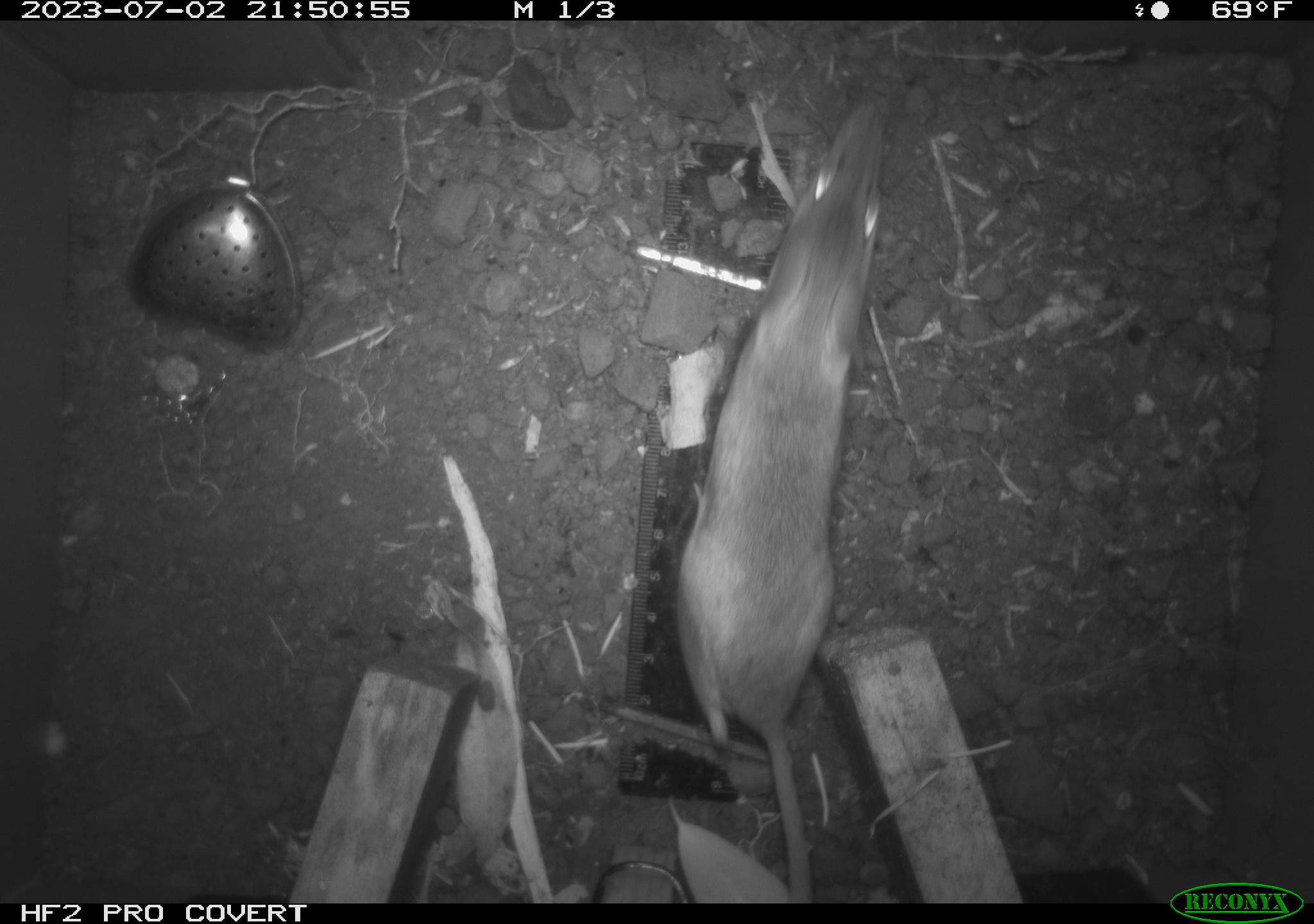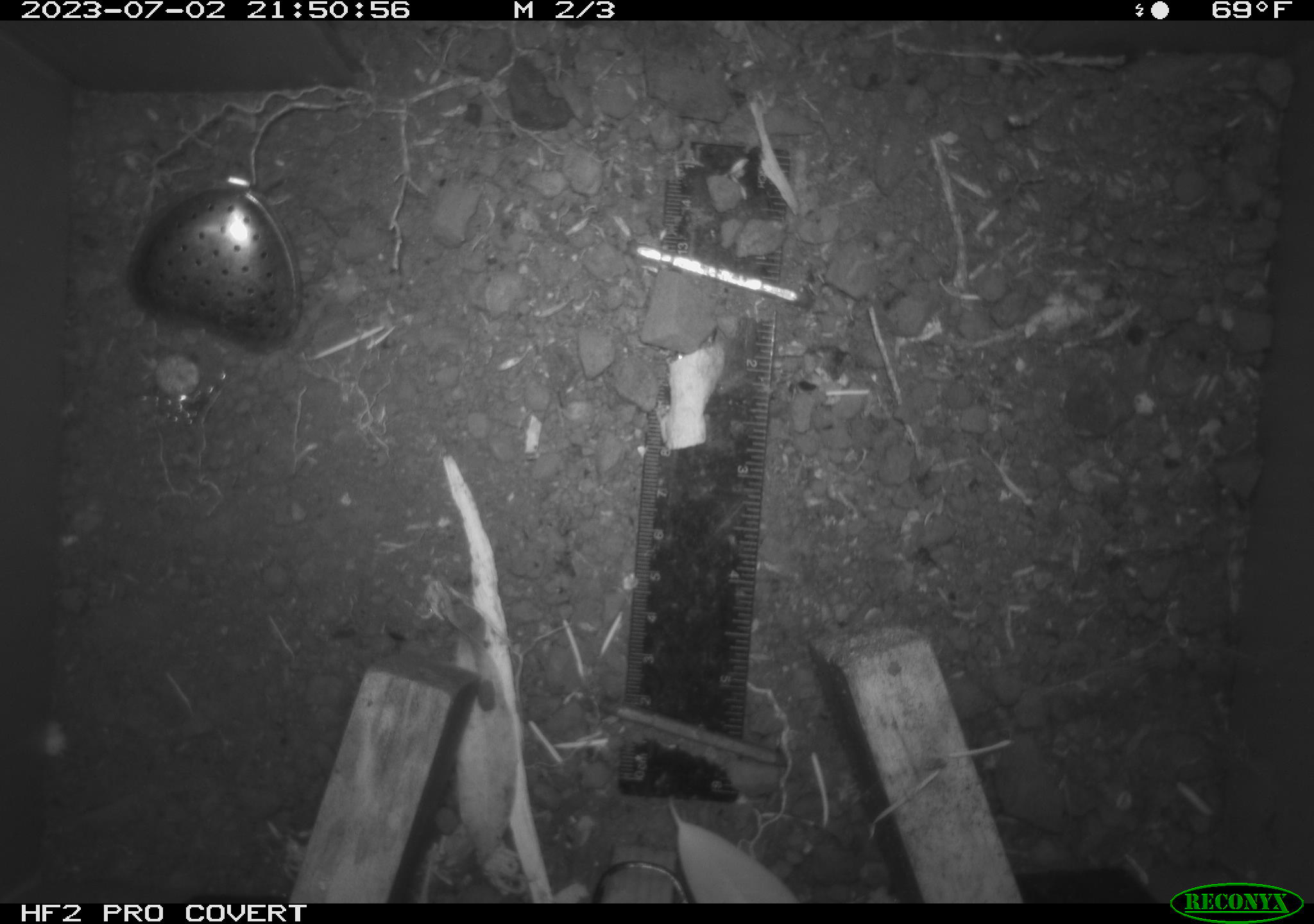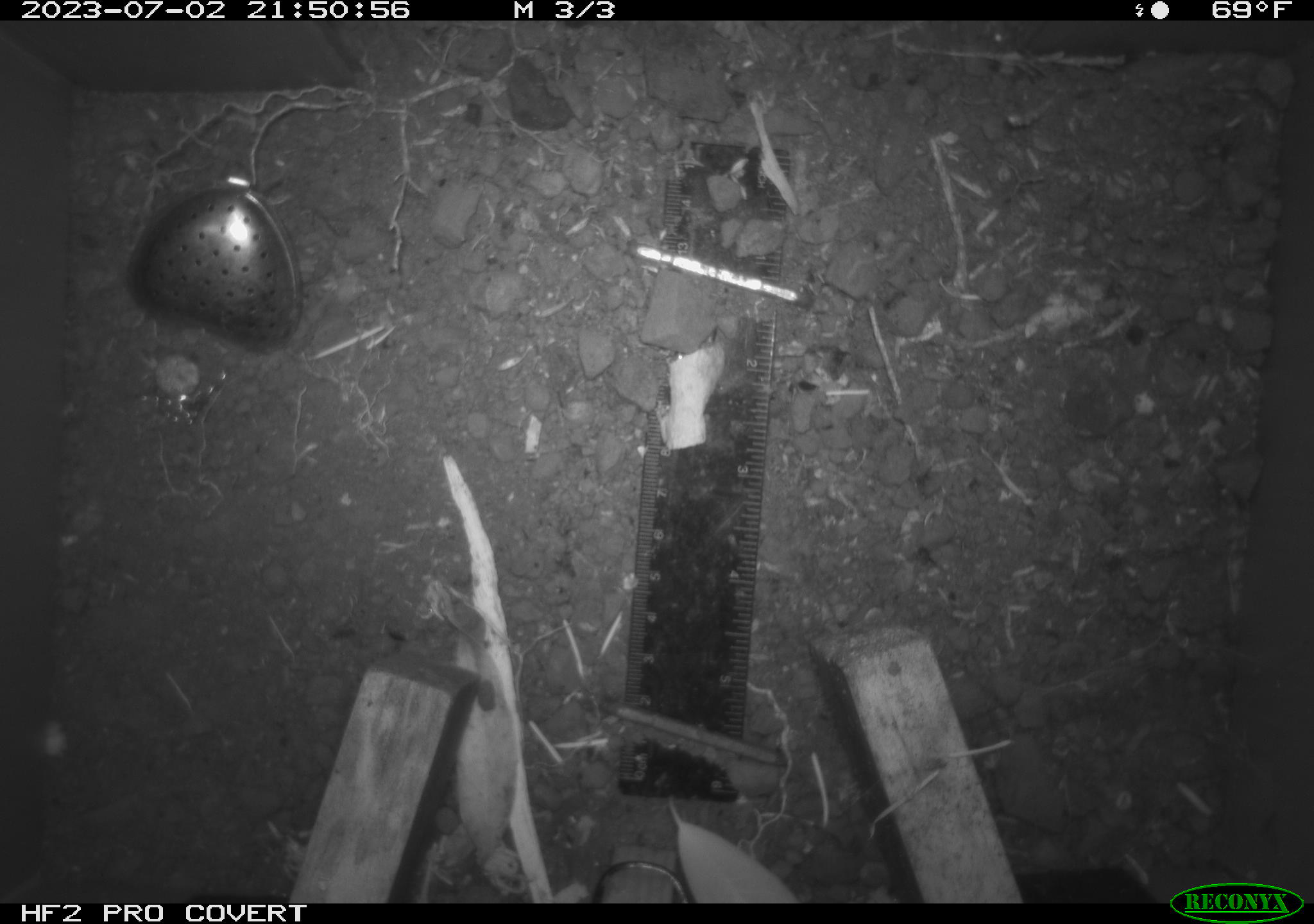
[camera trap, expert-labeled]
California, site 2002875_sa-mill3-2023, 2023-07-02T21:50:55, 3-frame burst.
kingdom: Animalia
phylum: Chordata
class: Mammalia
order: Rodentia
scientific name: Rodentia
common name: mouse species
Mouse species (Rodentia).